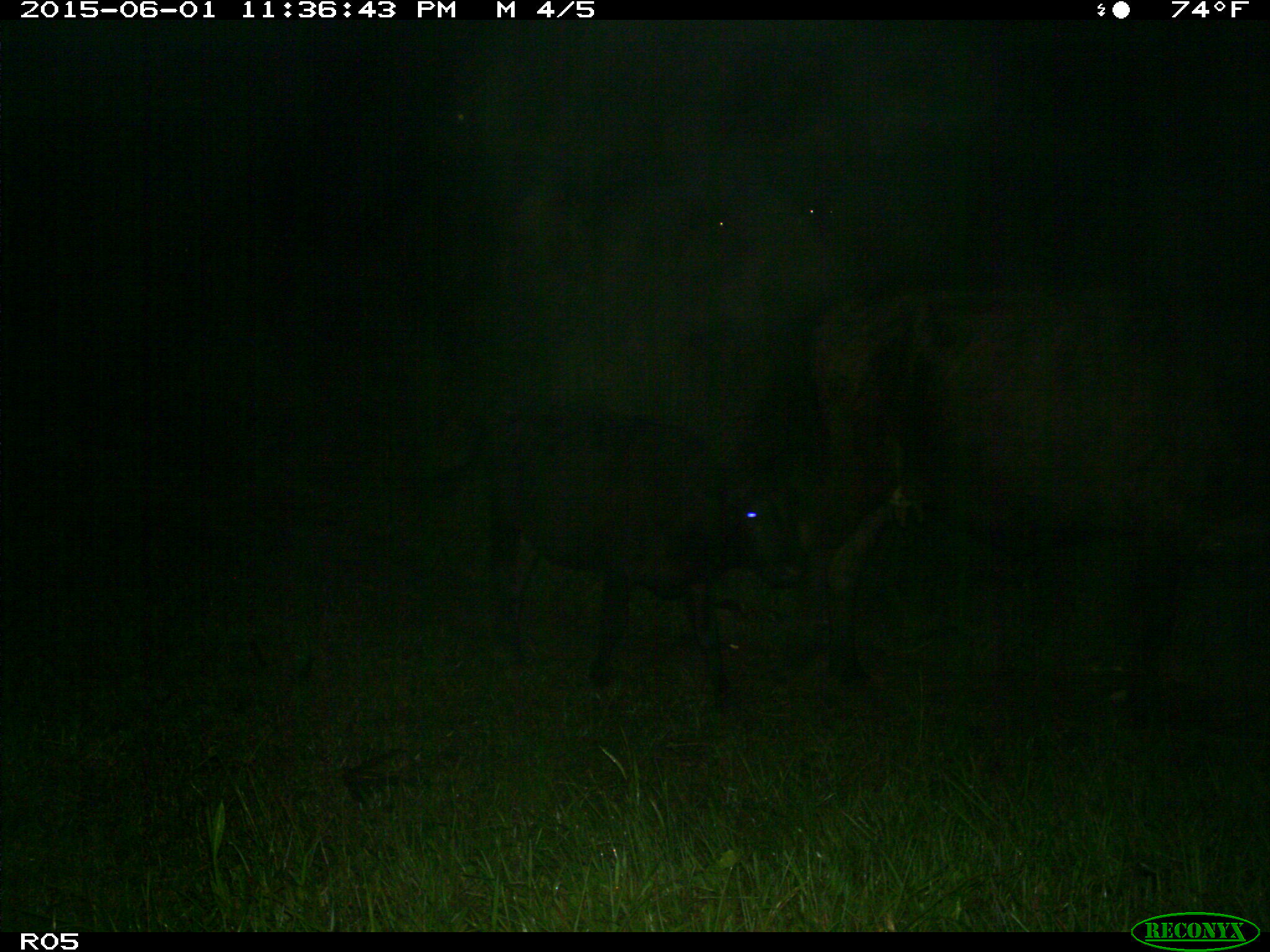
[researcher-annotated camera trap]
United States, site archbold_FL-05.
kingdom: Animalia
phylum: Chordata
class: Mammalia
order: Artiodactyla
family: Bovidae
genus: Bos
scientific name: Bos taurus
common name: domestic cow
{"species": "Bos taurus (domestic cow)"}